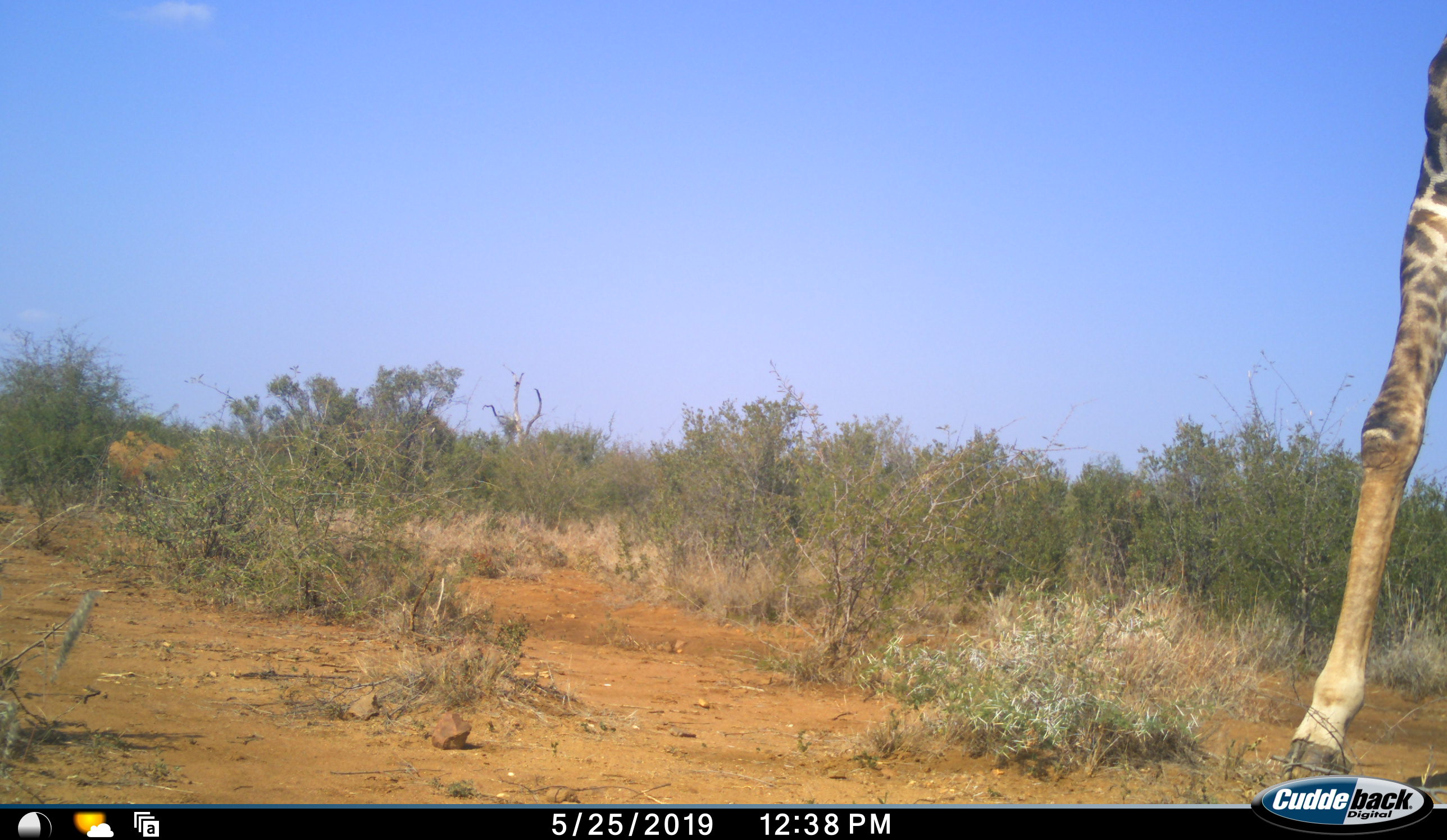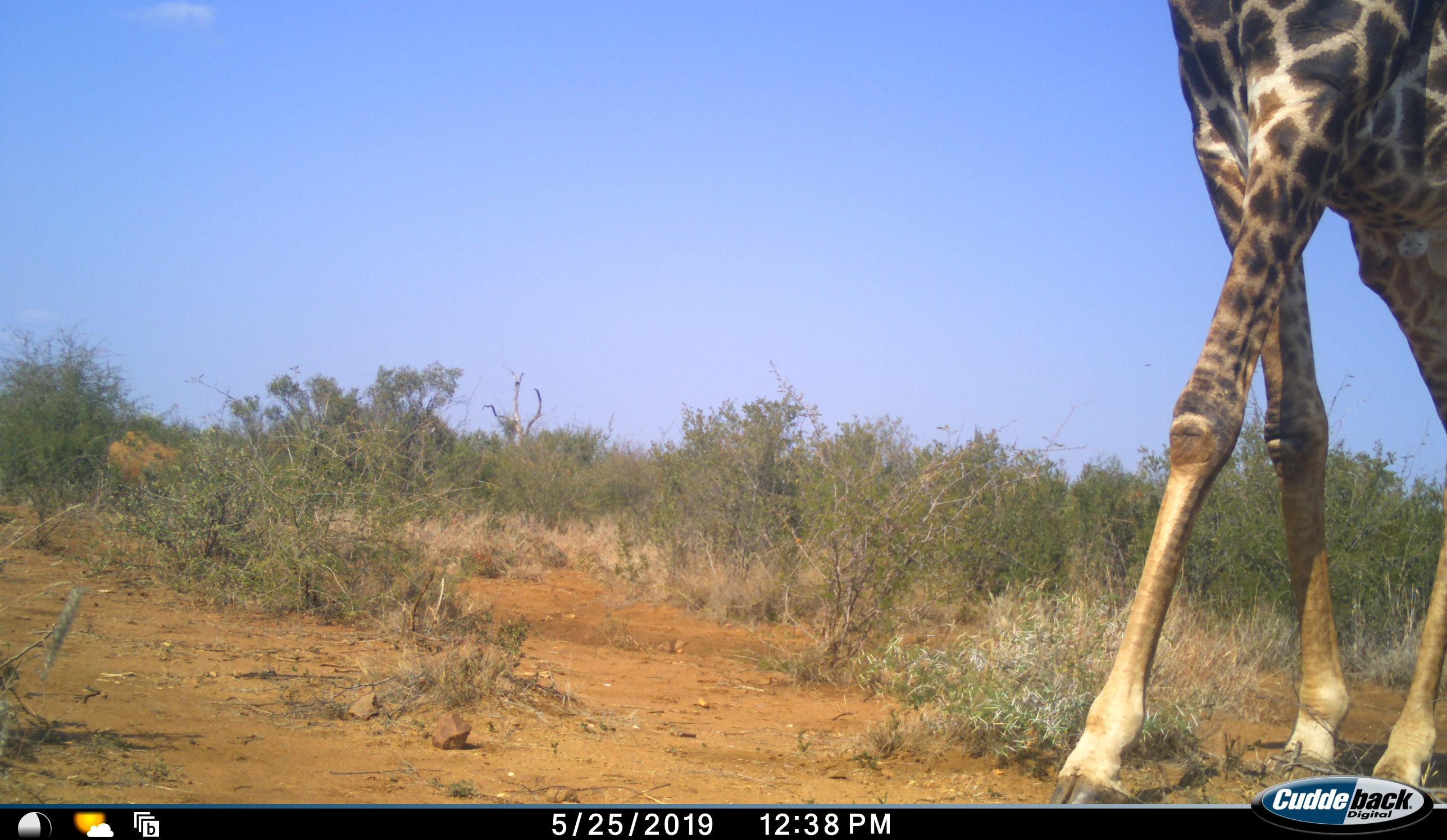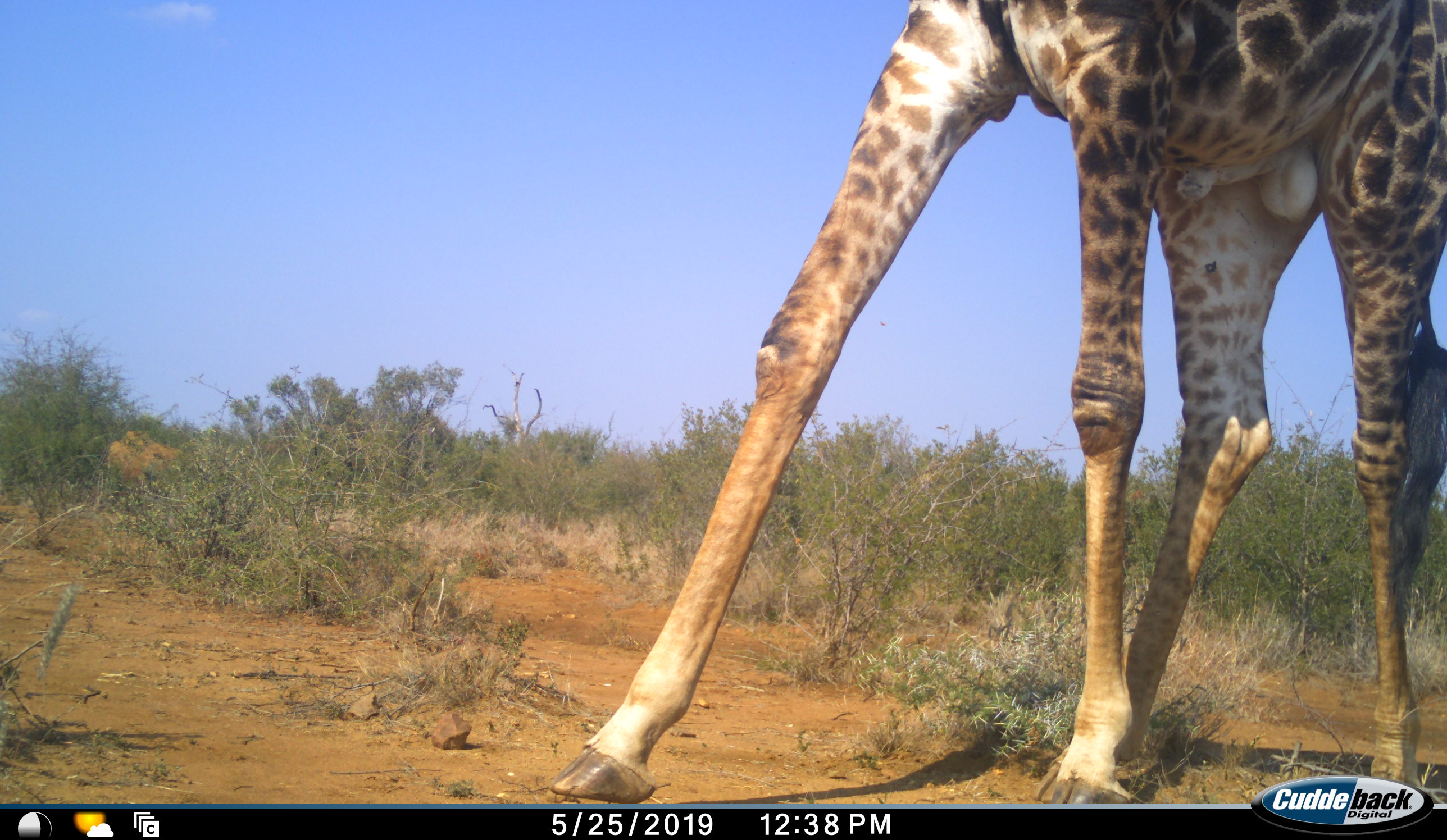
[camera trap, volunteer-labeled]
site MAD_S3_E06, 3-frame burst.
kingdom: Animalia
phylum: Chordata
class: Mammalia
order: Artiodactyla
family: Giraffidae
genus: Giraffa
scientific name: Giraffa camelopardalis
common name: giraffe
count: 1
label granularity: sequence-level